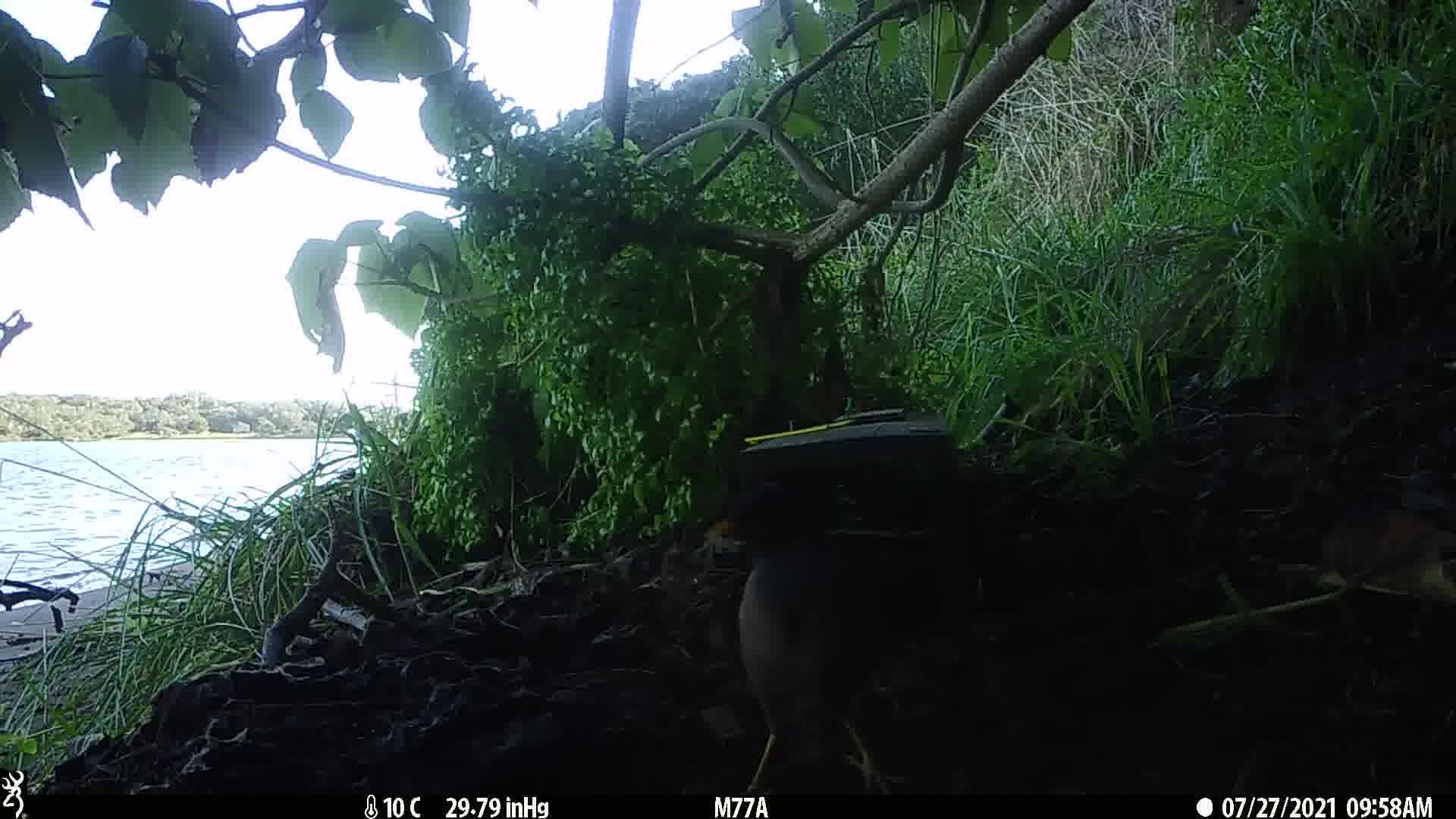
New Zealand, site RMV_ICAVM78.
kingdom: Animalia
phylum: Chordata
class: Aves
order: Passeriformes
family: Sturnidae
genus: Acridotheres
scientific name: Acridotheres tristis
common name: common myna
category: myna